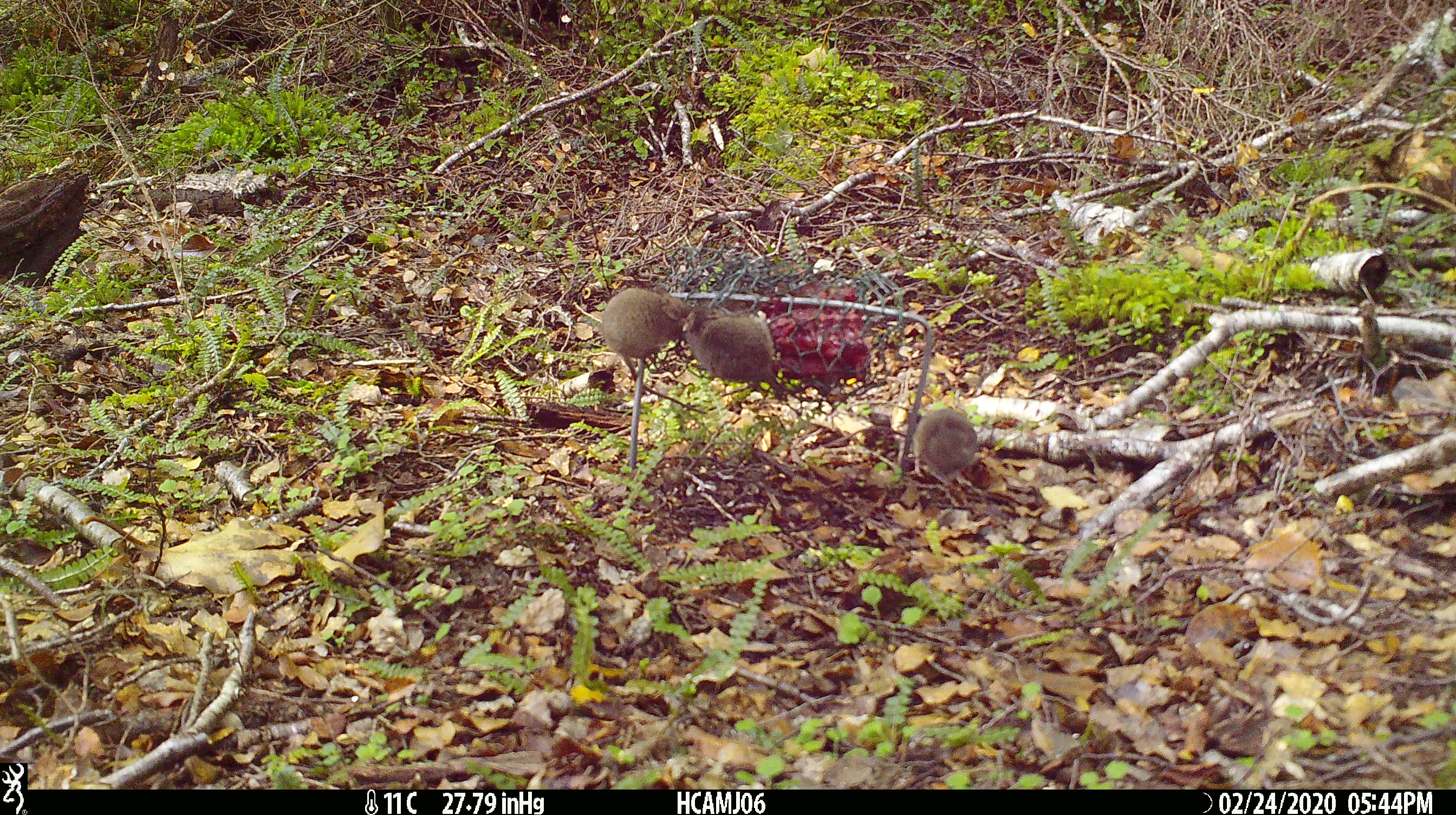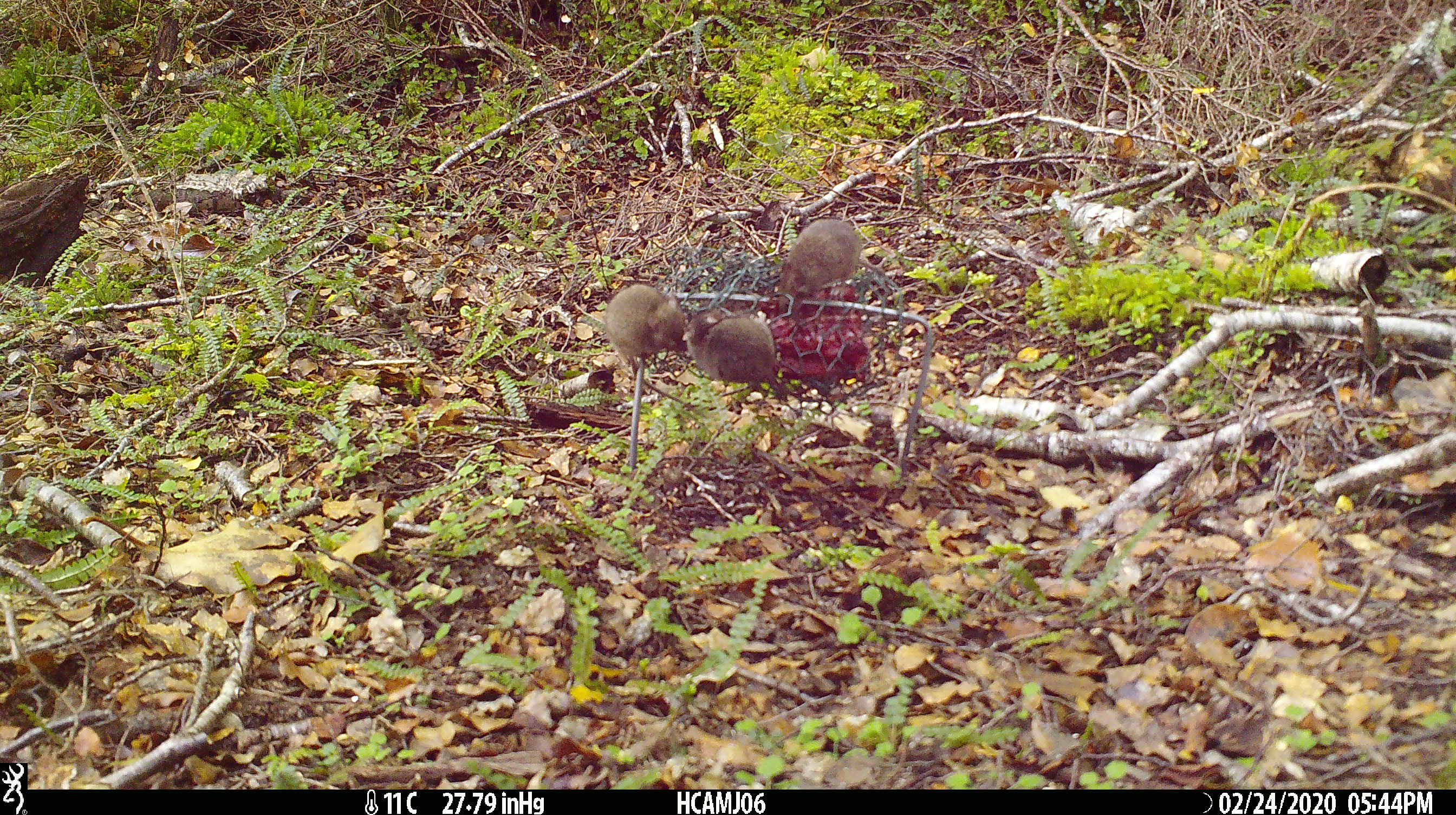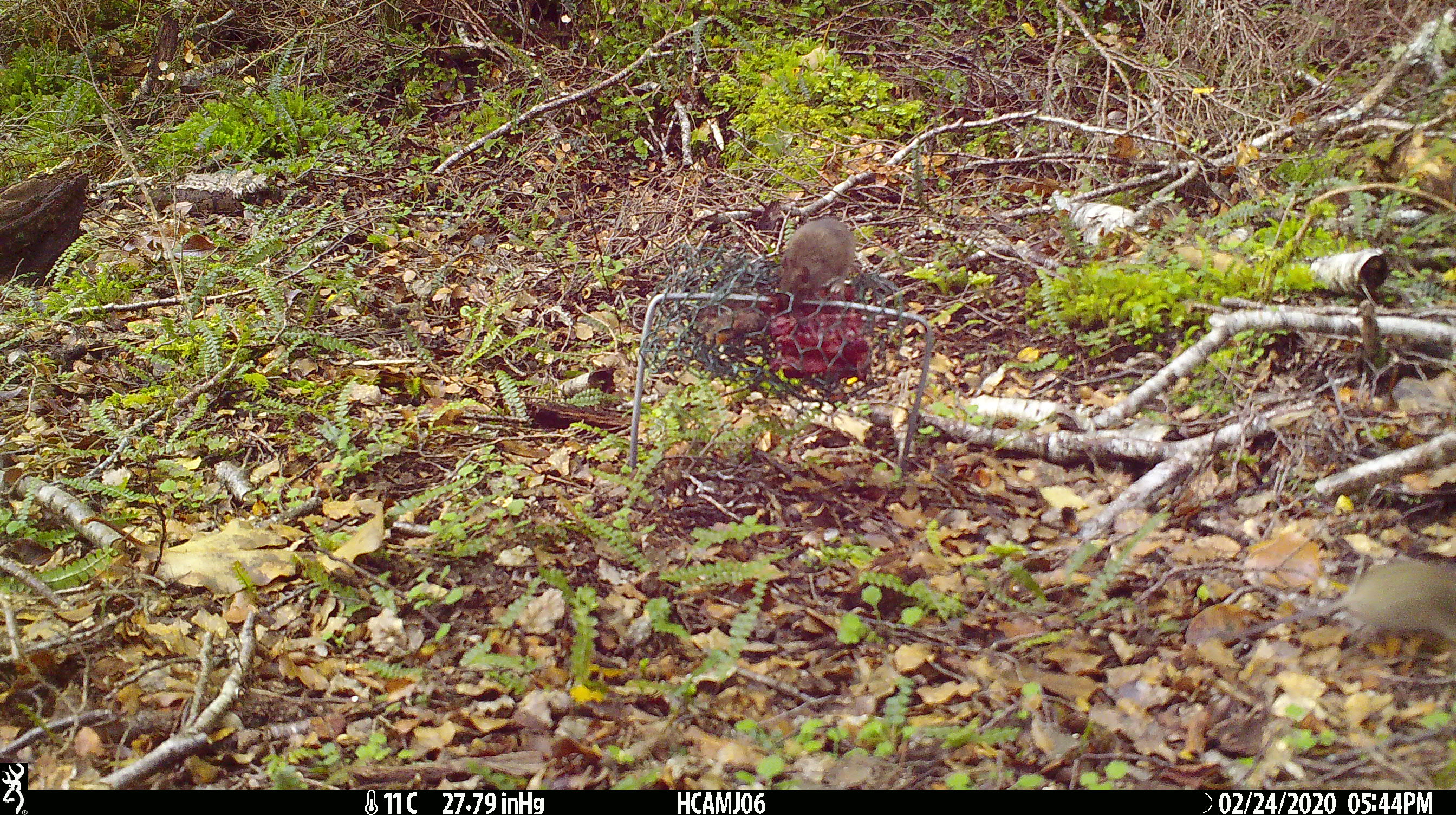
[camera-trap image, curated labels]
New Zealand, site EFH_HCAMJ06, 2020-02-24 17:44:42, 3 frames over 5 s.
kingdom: Animalia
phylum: Chordata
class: Mammalia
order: Rodentia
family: Muridae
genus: Mus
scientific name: Mus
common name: mouse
Mouse (Mus).